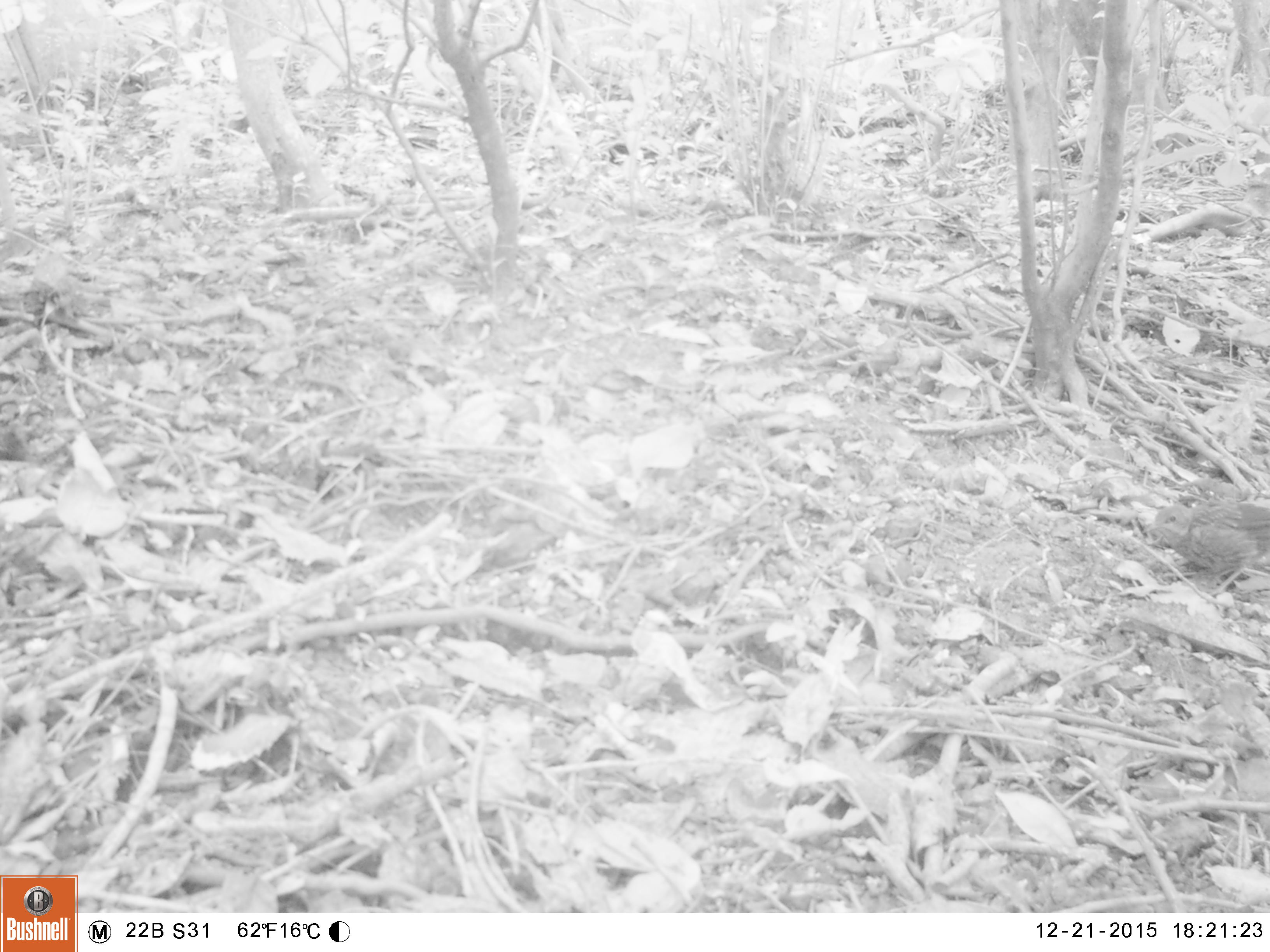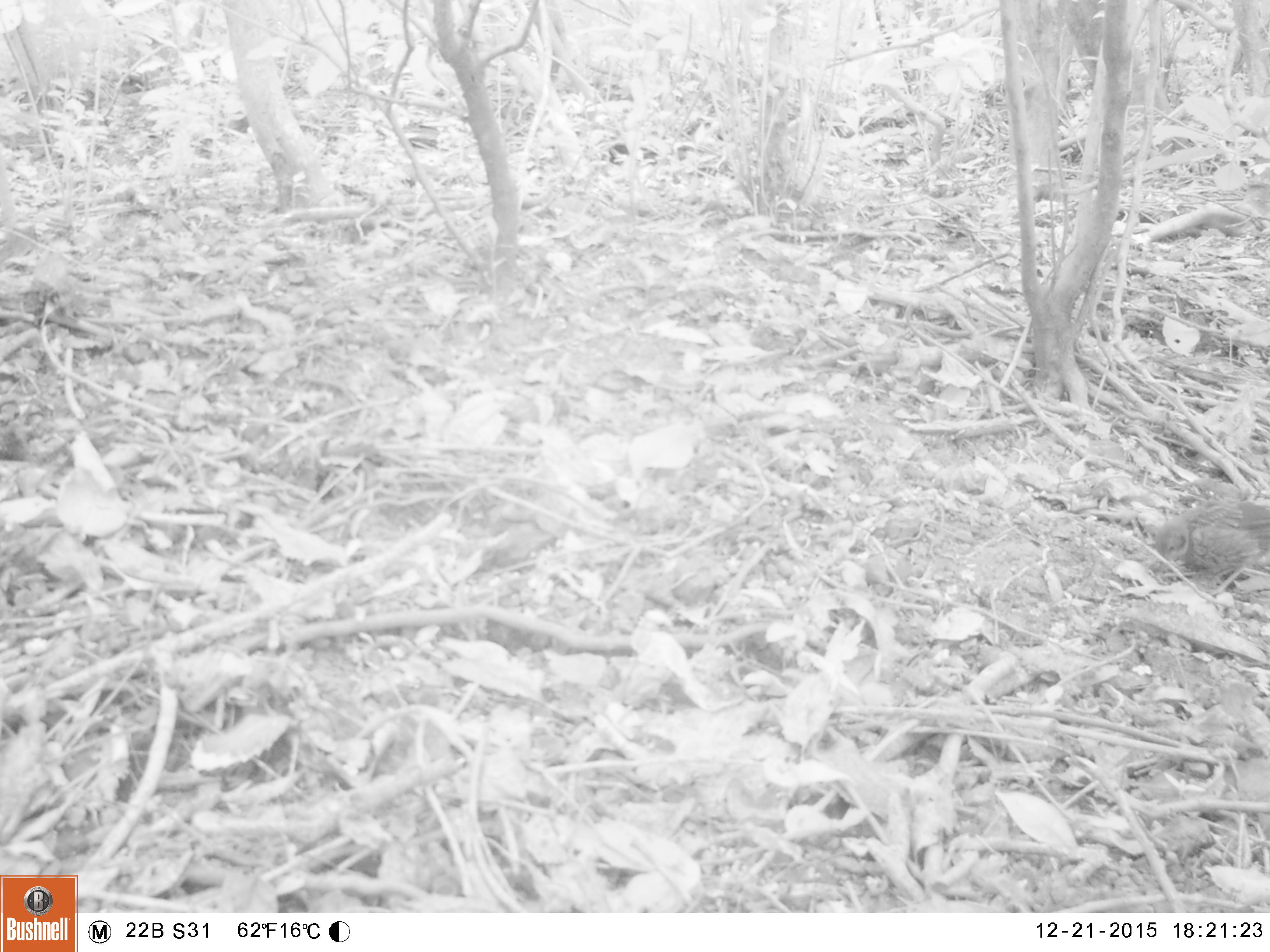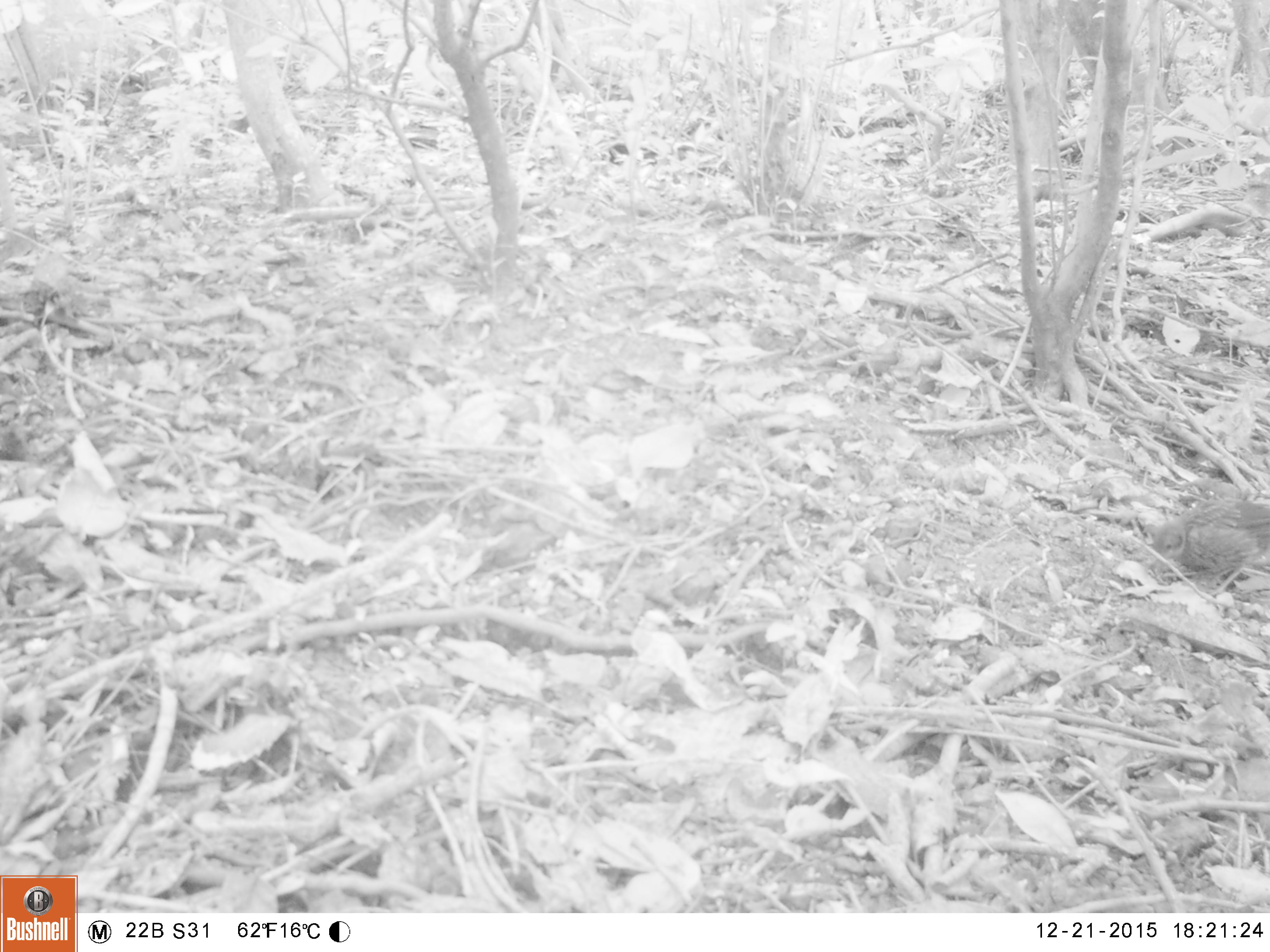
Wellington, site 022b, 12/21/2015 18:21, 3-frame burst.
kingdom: Animalia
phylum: Chordata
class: Aves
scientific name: Aves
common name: bird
Bird (Aves).